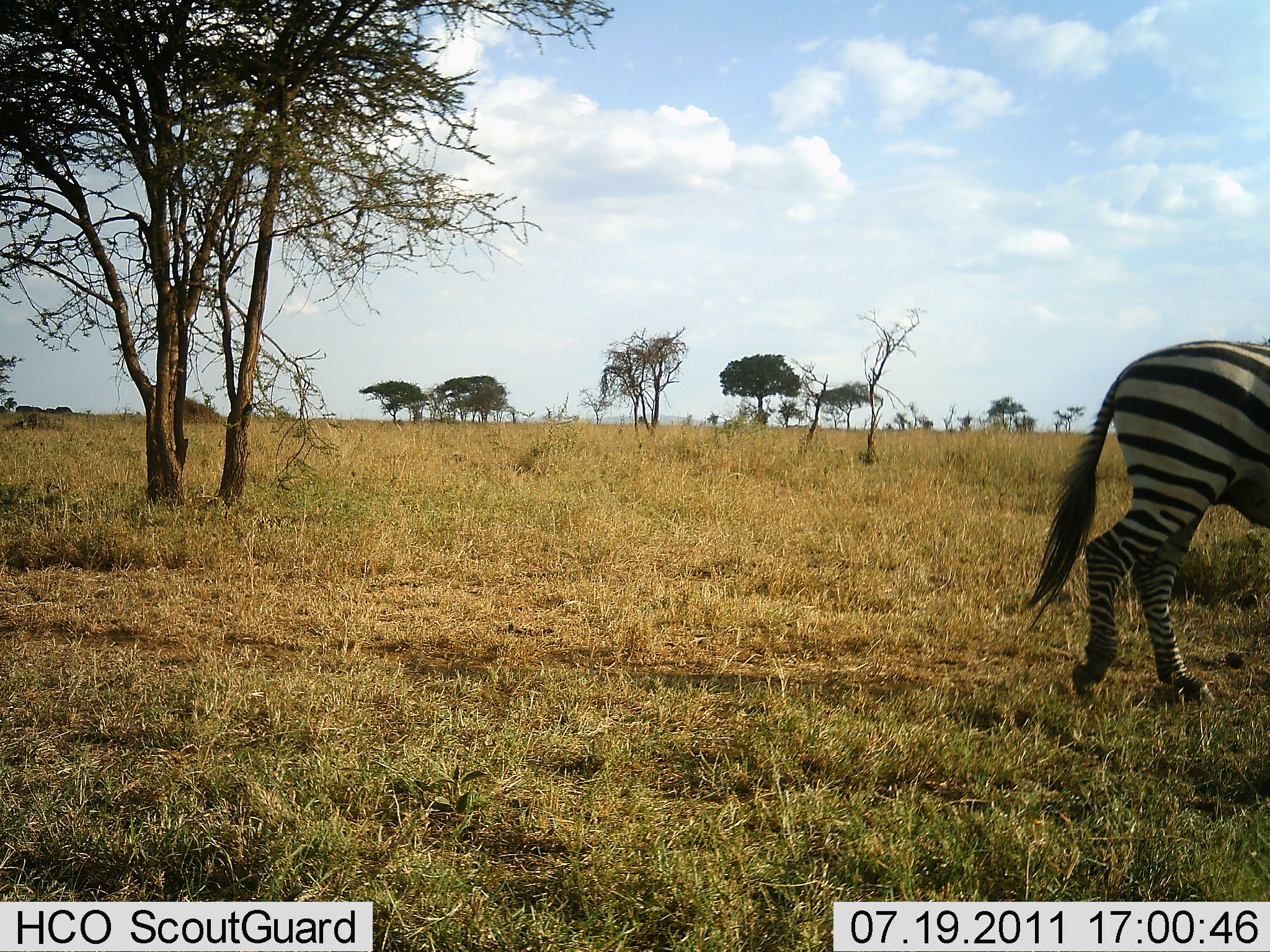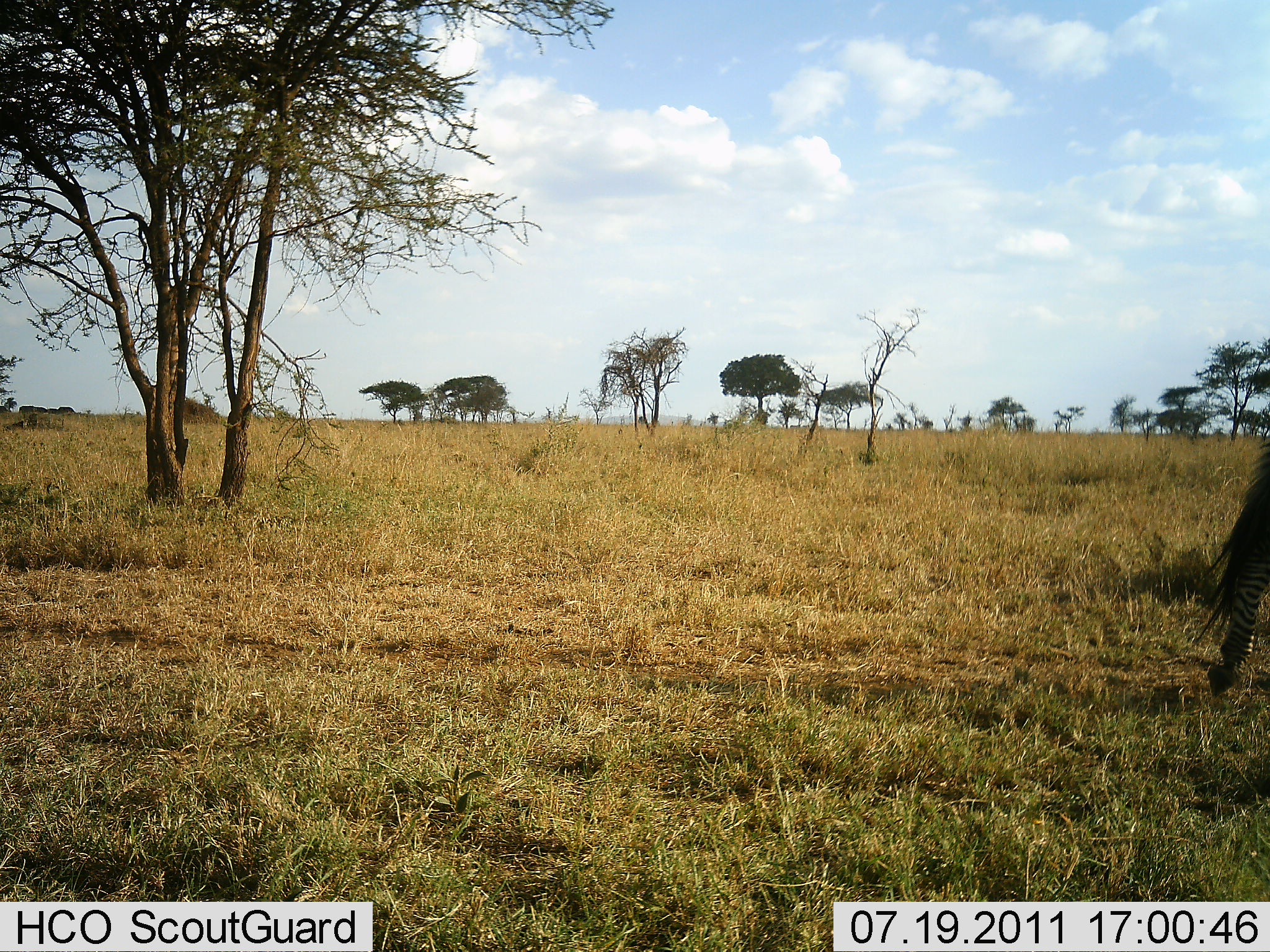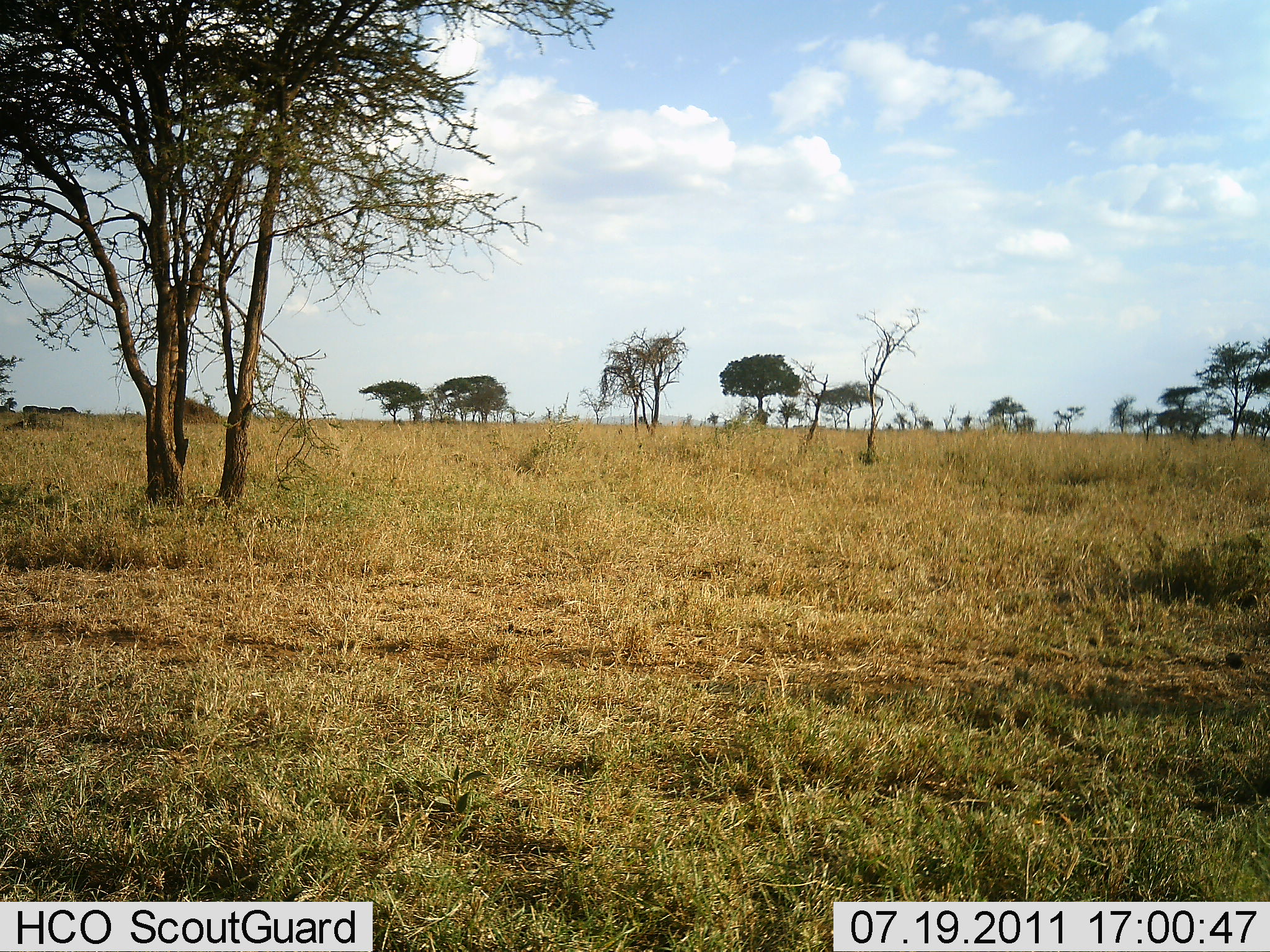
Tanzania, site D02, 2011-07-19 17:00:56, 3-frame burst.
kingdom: Animalia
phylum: Chordata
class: Mammalia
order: Perissodactyla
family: Equidae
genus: Equus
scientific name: Equus quagga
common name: plains zebra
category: zebra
Zebra (plains zebra) (Equus quagga), count 1. Behavior (volunteer vote fractions): standing 0%, resting 0%, moving 100%, interacting 0%. Young present (vote fraction): 0%. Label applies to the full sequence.